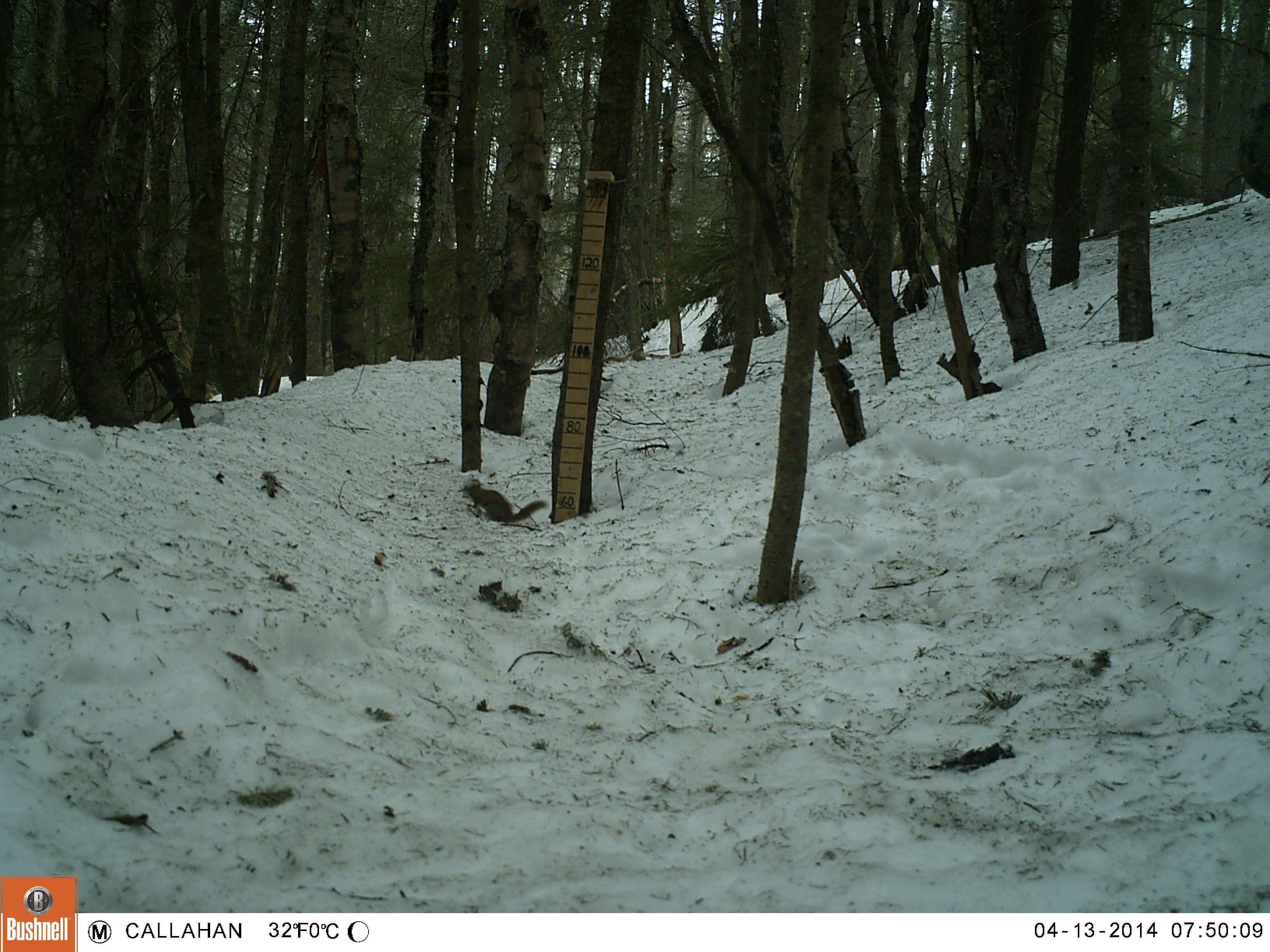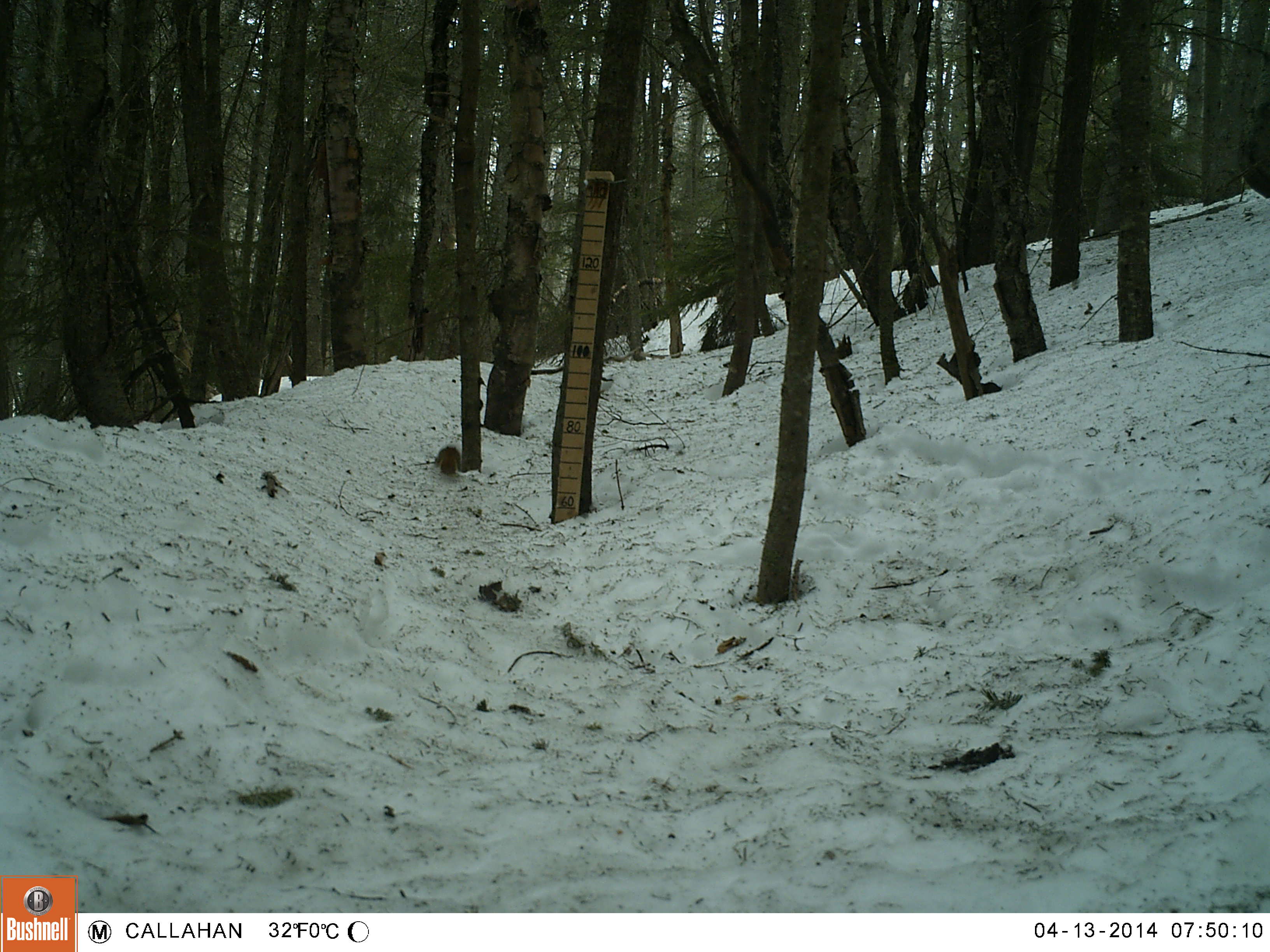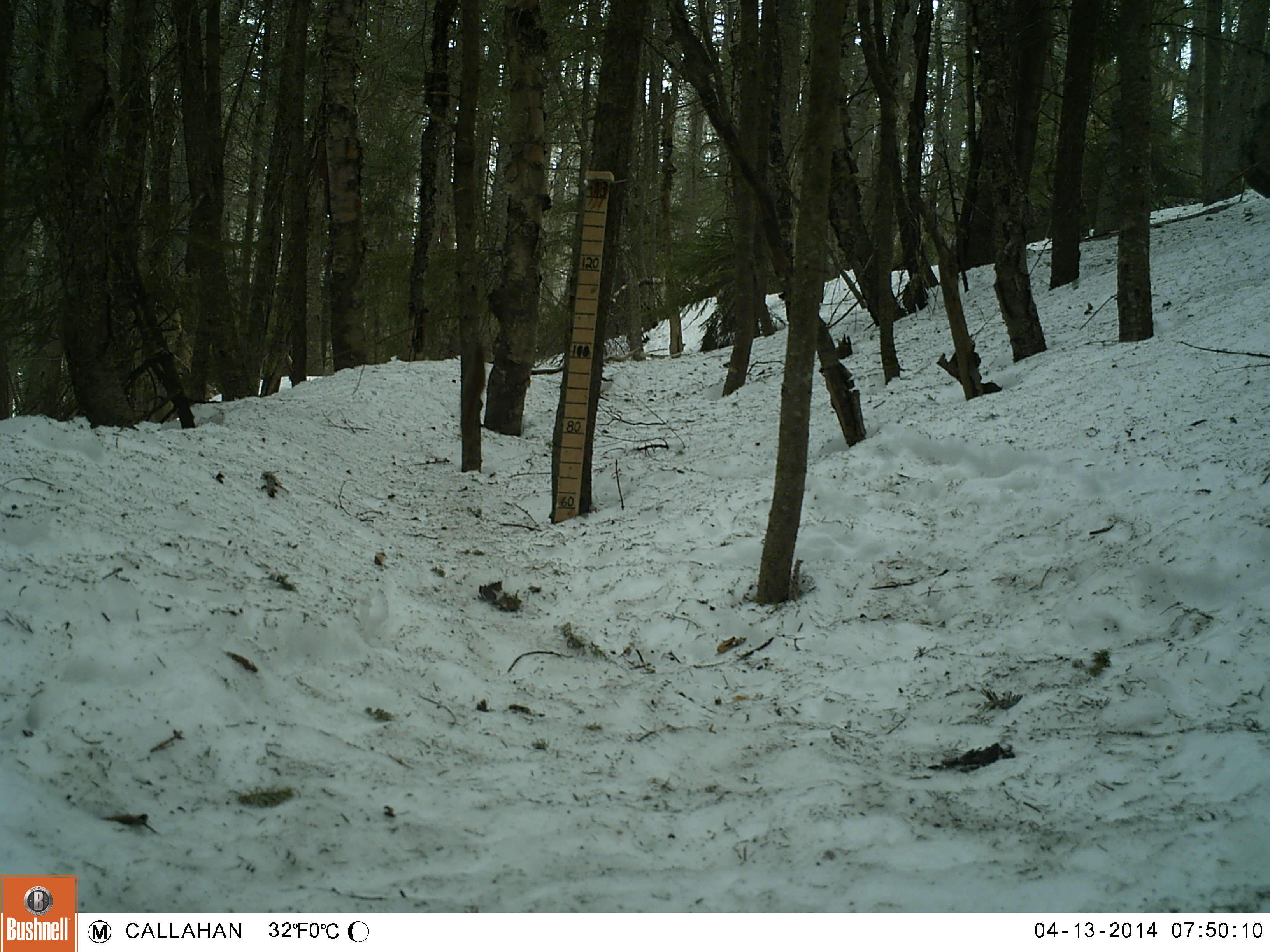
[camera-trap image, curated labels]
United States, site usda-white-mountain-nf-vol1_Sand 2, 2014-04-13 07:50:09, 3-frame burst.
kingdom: Animalia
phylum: Chordata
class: Mammalia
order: Rodentia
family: Sciuridae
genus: Tamiasciurus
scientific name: Tamiasciurus hudsonicus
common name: red squirrel